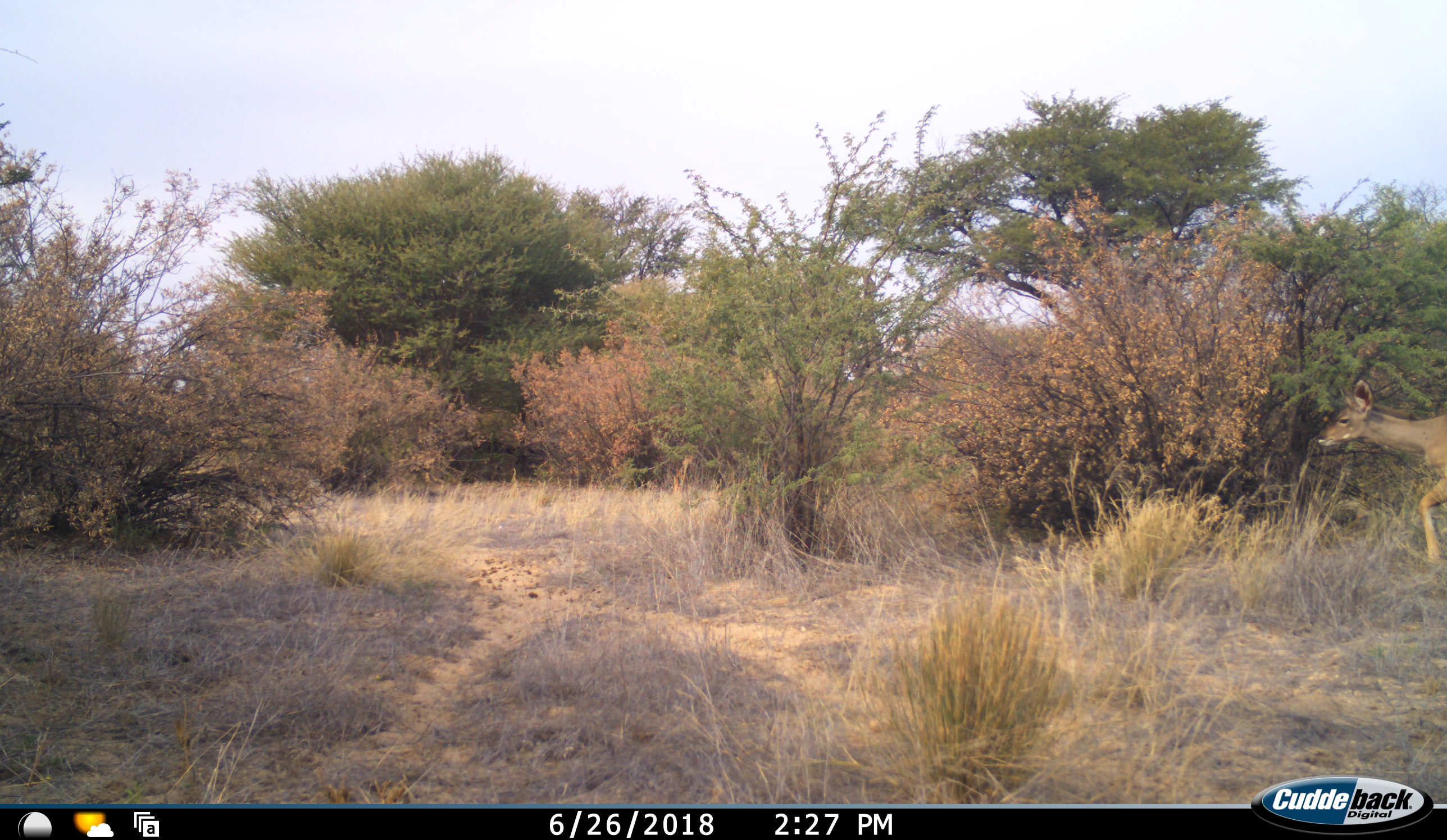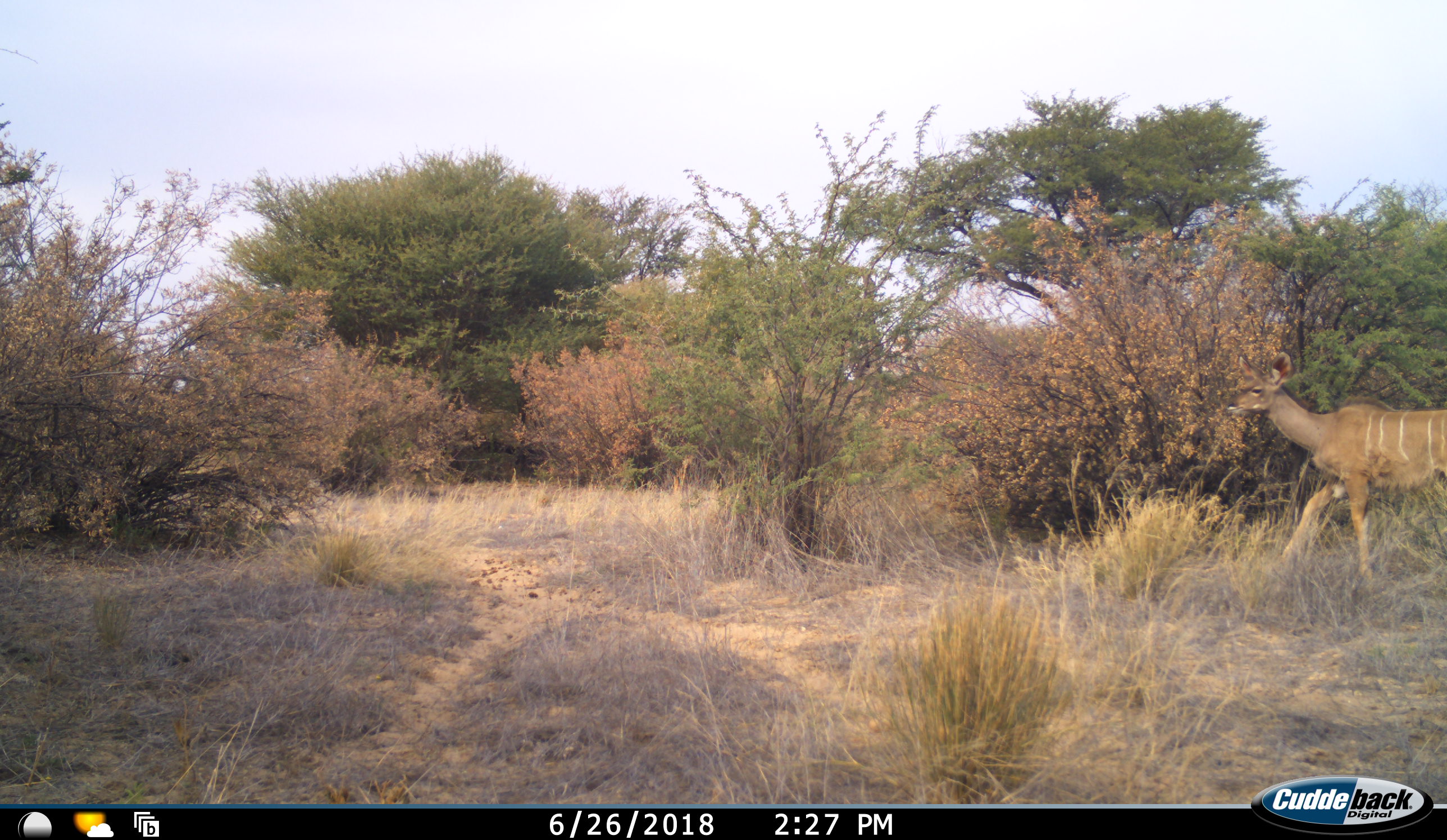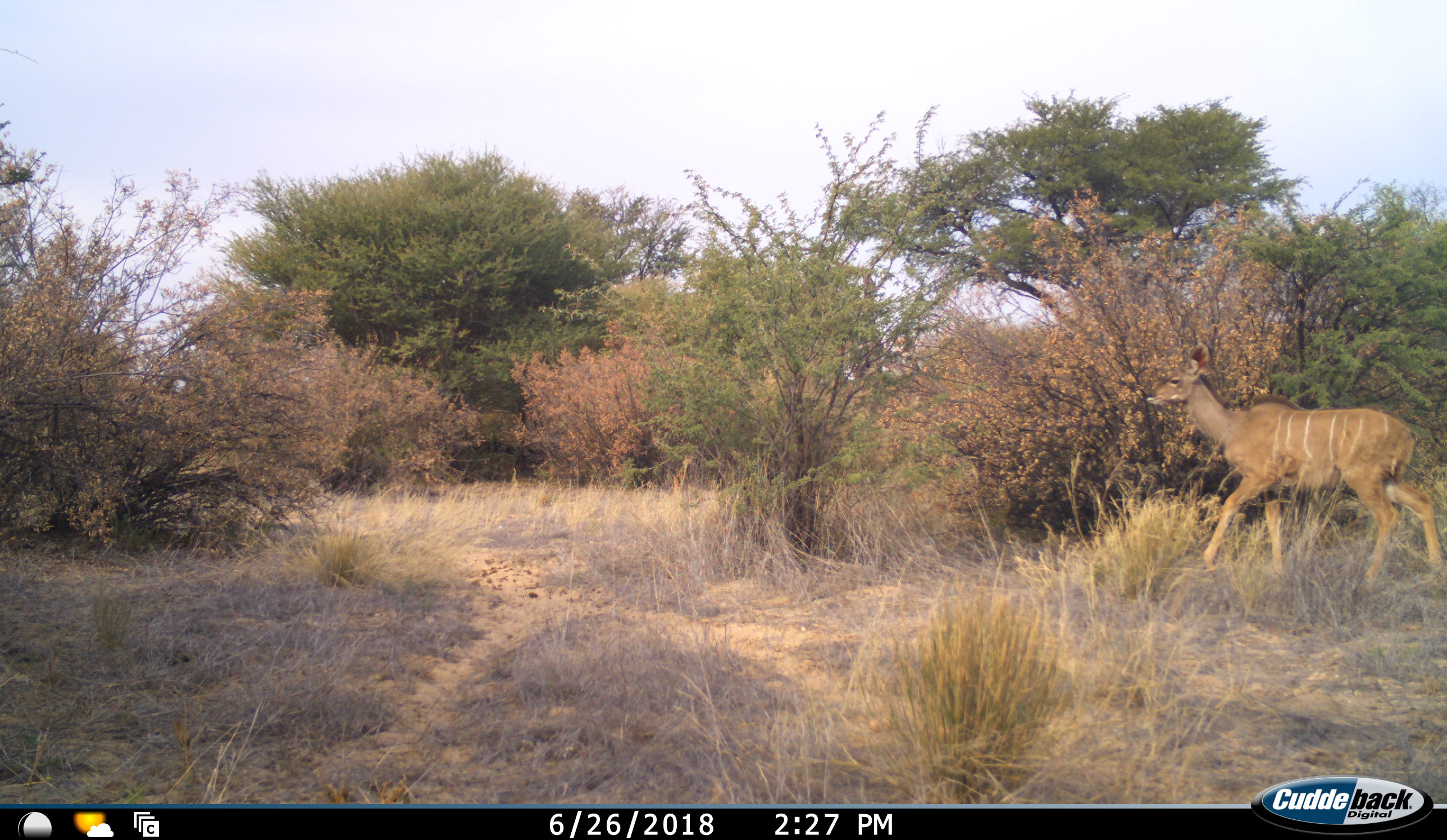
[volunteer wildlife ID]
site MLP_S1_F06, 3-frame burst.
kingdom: Animalia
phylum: Chordata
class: Mammalia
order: Artiodactyla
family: Bovidae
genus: Tragelaphus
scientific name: Tragelaphus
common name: kudu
Kudu (Tragelaphus), count 1. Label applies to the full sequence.